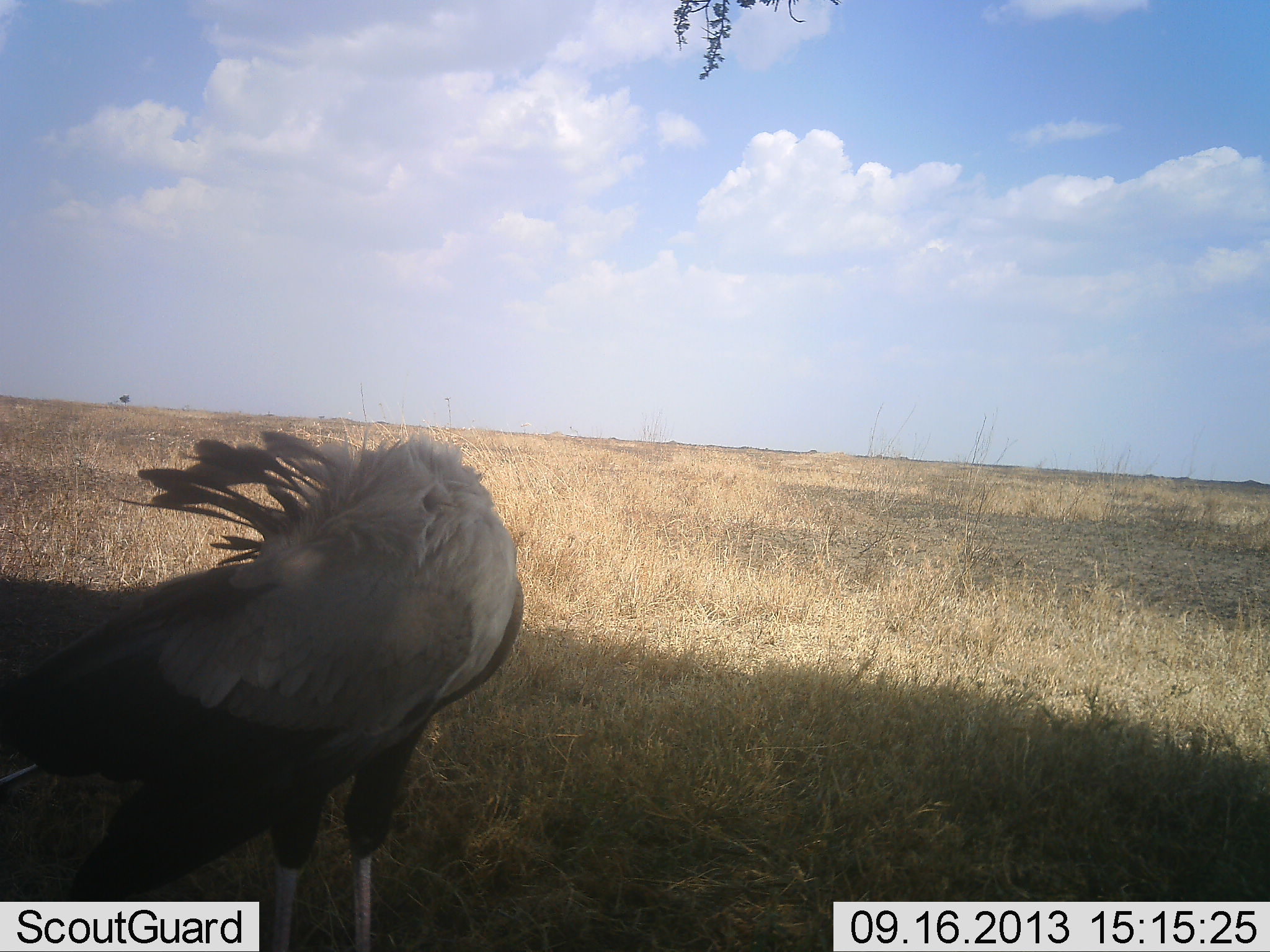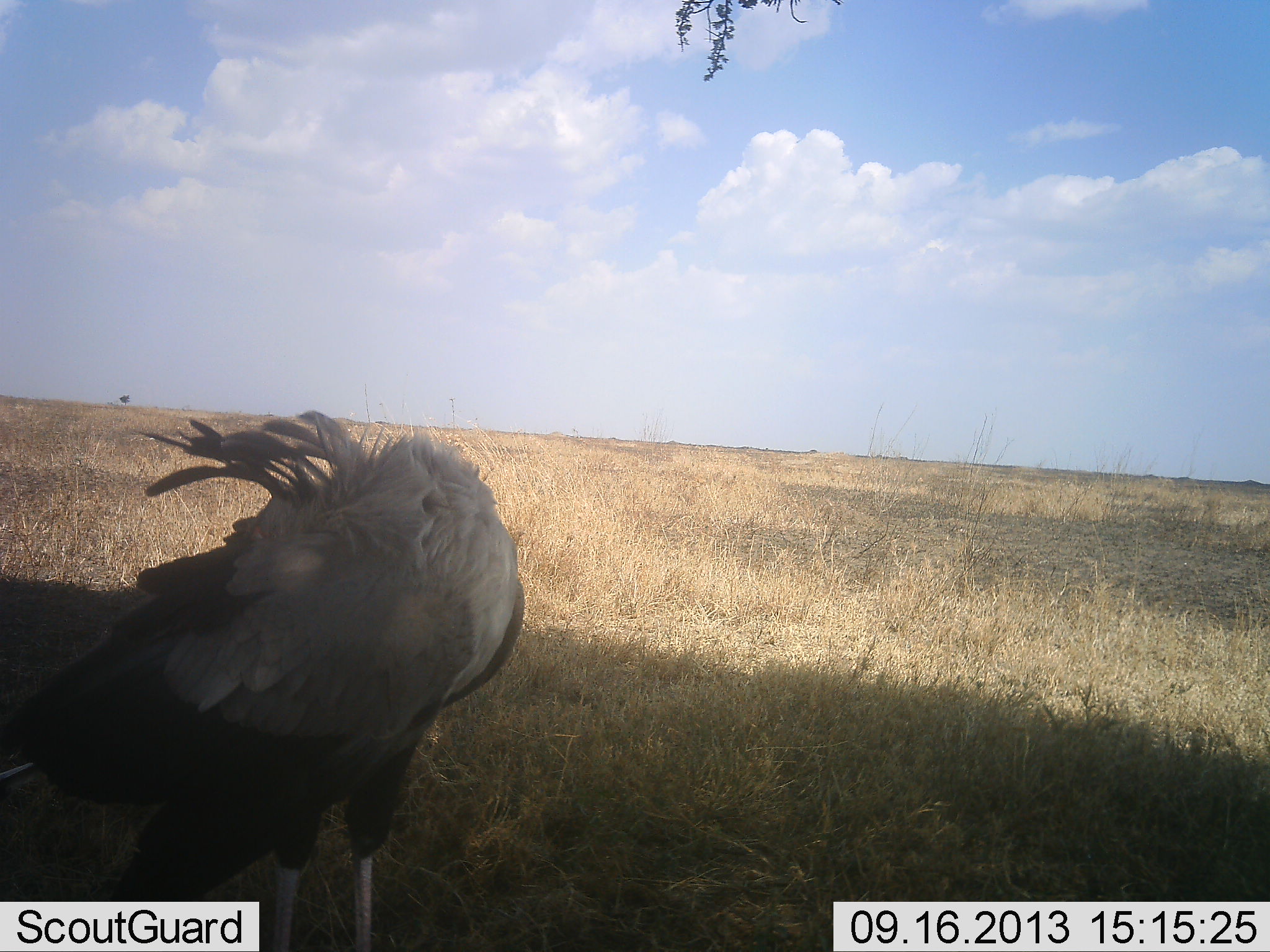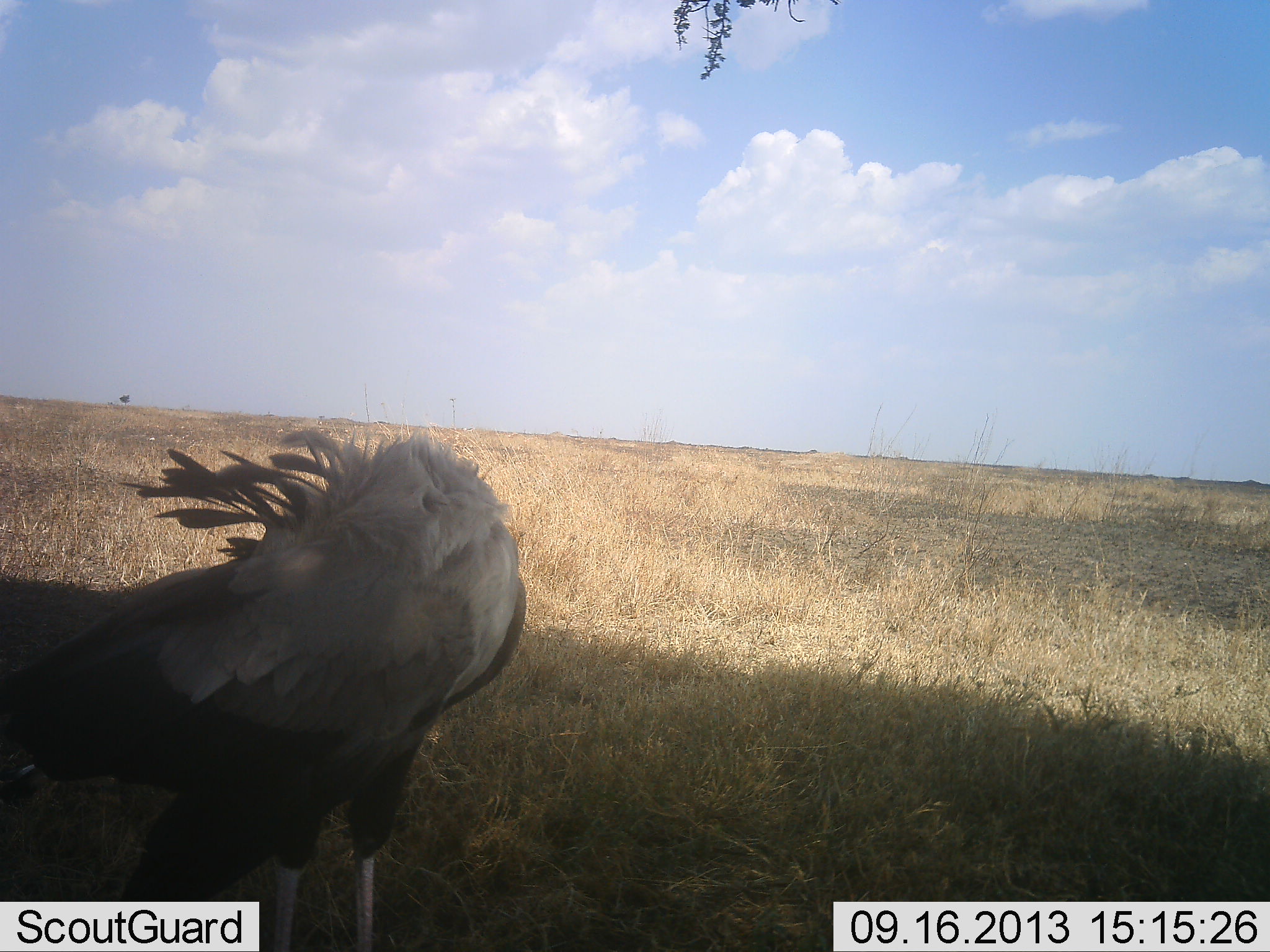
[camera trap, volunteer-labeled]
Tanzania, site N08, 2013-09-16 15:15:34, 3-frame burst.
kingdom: Animalia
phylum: Chordata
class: Aves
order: Accipitriformes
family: Sagittariidae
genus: Sagittarius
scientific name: Sagittarius serpentarius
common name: secretary bird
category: secretarybird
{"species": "secretarybird (secretary bird) (Sagittarius serpentarius)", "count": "1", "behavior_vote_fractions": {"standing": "80%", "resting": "5%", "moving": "0%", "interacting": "15%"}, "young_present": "0%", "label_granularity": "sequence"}